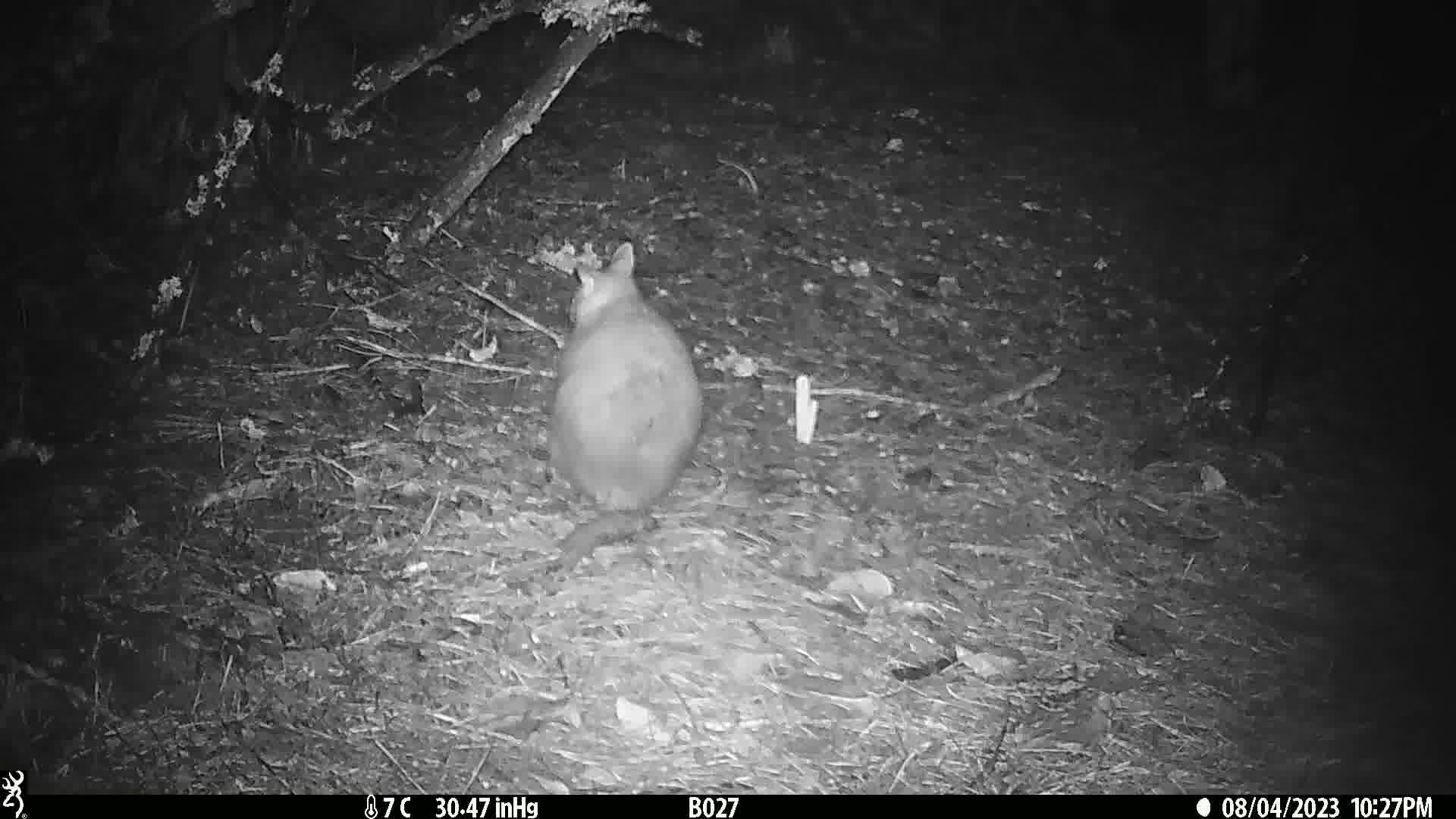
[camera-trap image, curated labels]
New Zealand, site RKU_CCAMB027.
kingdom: Animalia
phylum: Chordata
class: Mammalia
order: Diprotodontia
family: Phalangeridae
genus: Trichosurus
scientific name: Trichosurus vulpecula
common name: common brushtail possum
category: possum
Possum (common brushtail possum) (Trichosurus vulpecula).